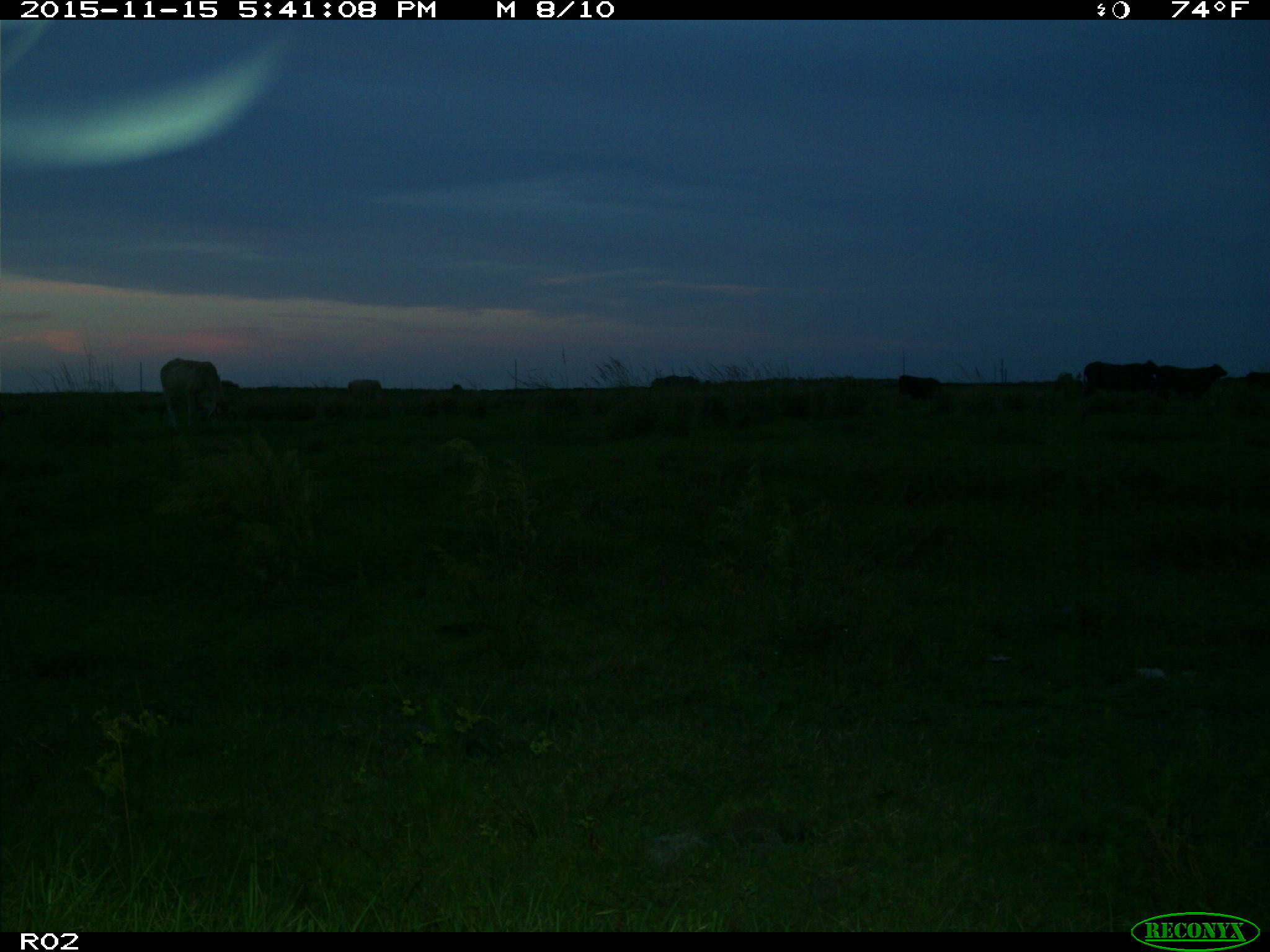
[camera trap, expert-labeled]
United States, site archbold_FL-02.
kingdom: Animalia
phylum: Chordata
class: Mammalia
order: Artiodactyla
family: Bovidae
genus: Bos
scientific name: Bos taurus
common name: domestic cow